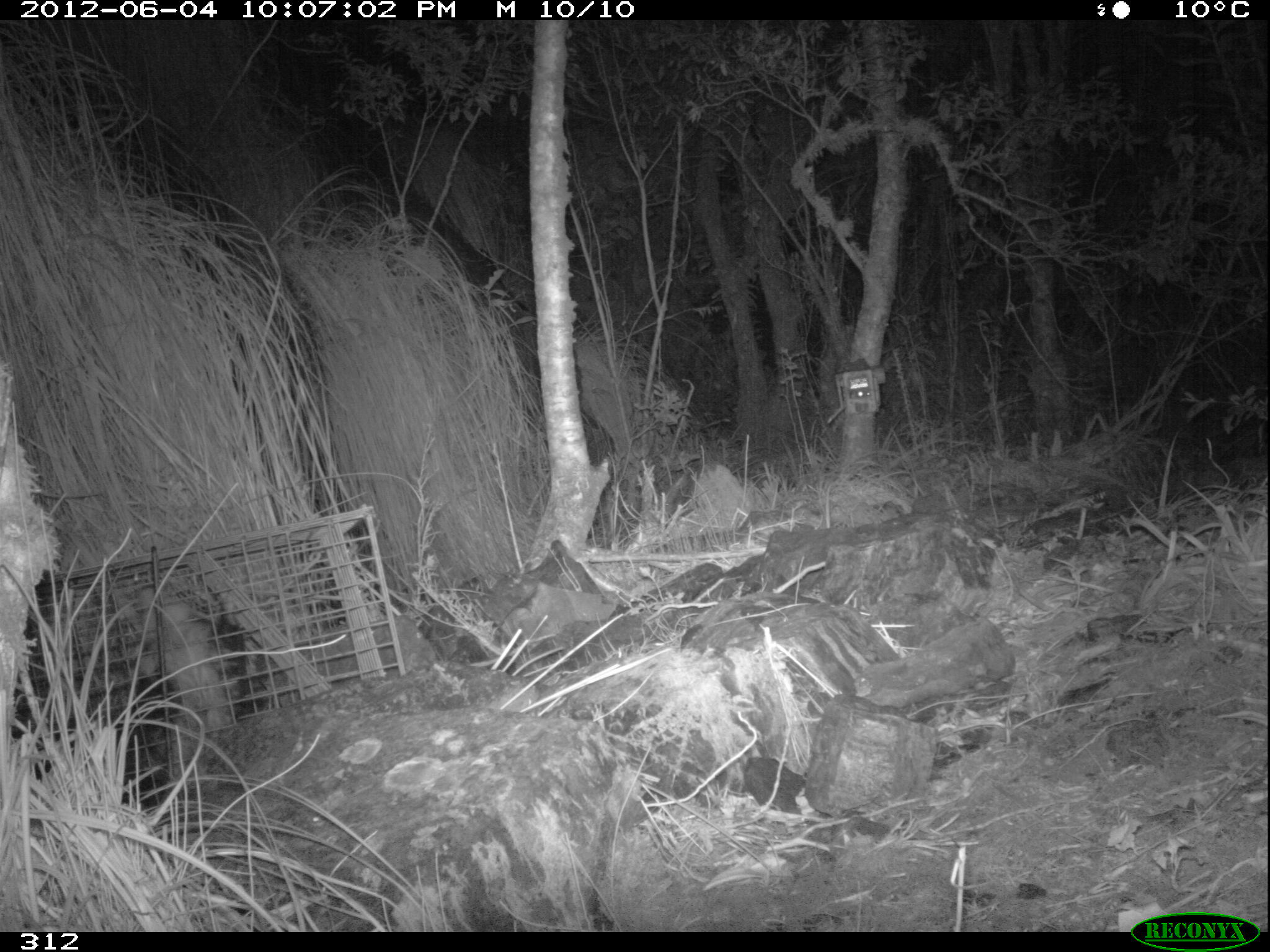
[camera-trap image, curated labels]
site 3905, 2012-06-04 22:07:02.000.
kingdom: Animalia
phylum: Chordata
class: Mammalia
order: Didelphimorphia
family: Didelphidae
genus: Didelphis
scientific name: Didelphis pernigra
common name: andean white-eared opossum